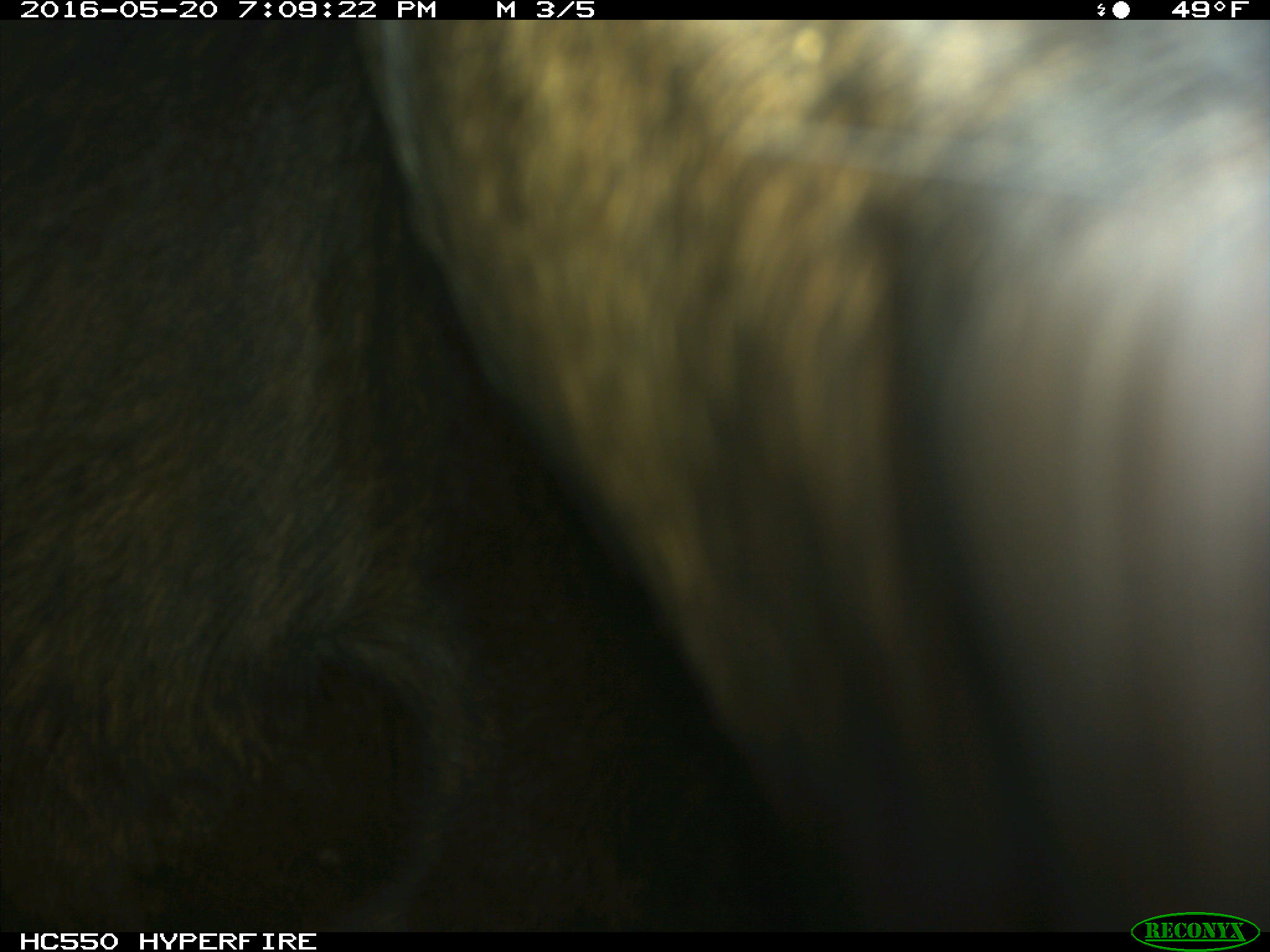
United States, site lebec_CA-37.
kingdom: Animalia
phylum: Chordata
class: Mammalia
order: Artiodactyla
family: Bovidae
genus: Bos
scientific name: Bos taurus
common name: domestic cow